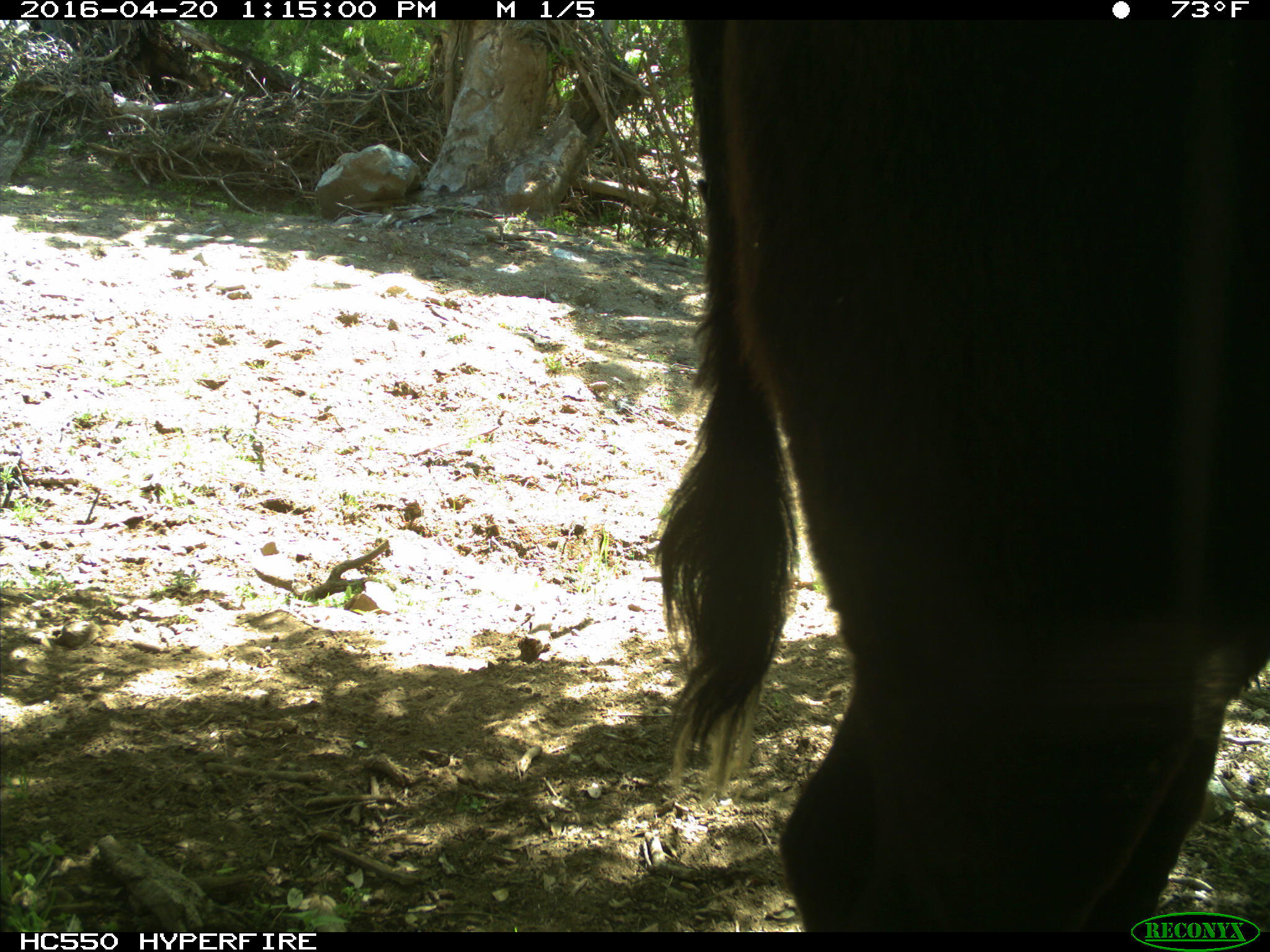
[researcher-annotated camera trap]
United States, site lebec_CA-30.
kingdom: Animalia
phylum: Chordata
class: Mammalia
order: Artiodactyla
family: Bovidae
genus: Bos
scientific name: Bos taurus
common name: domestic cow